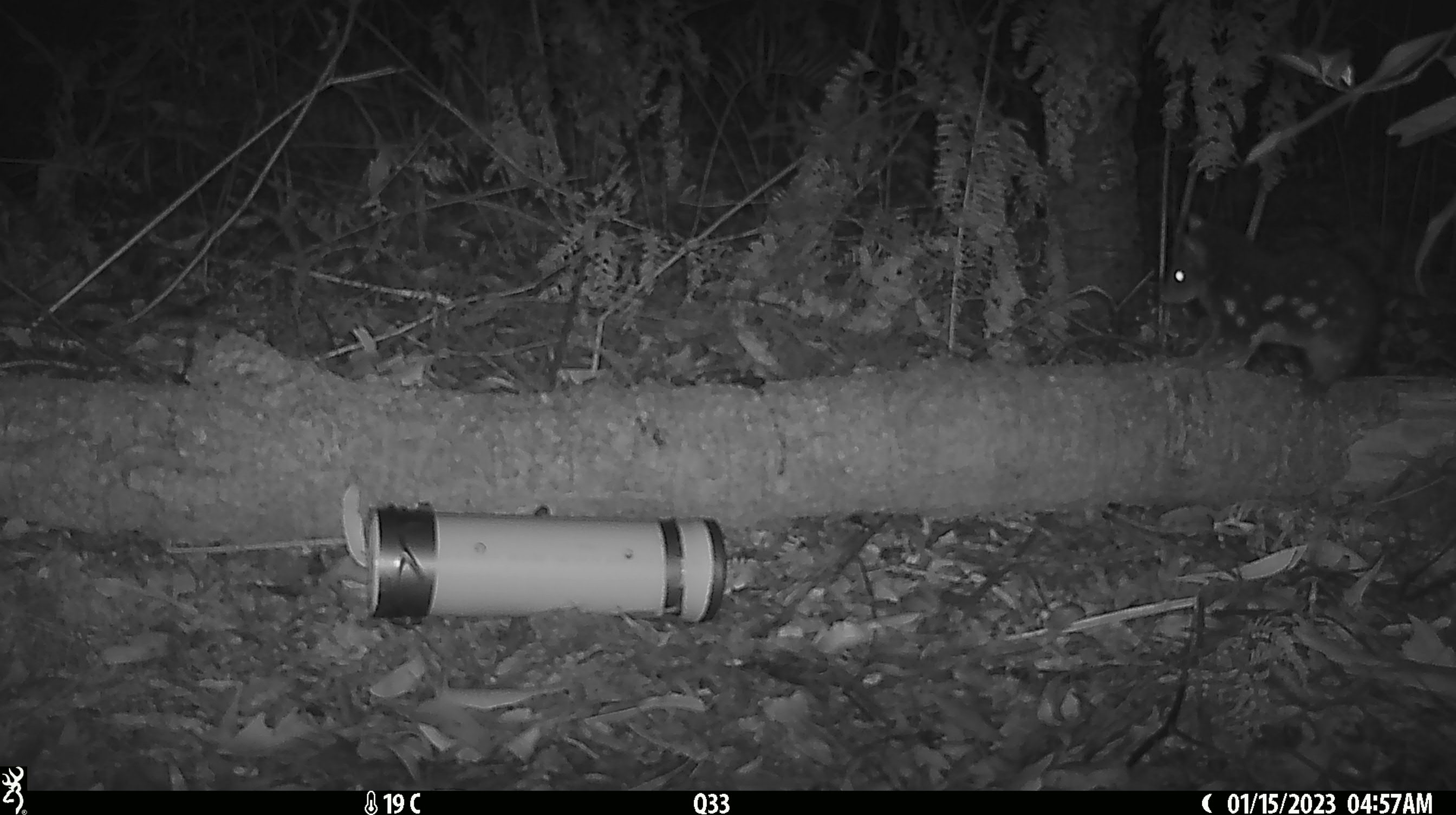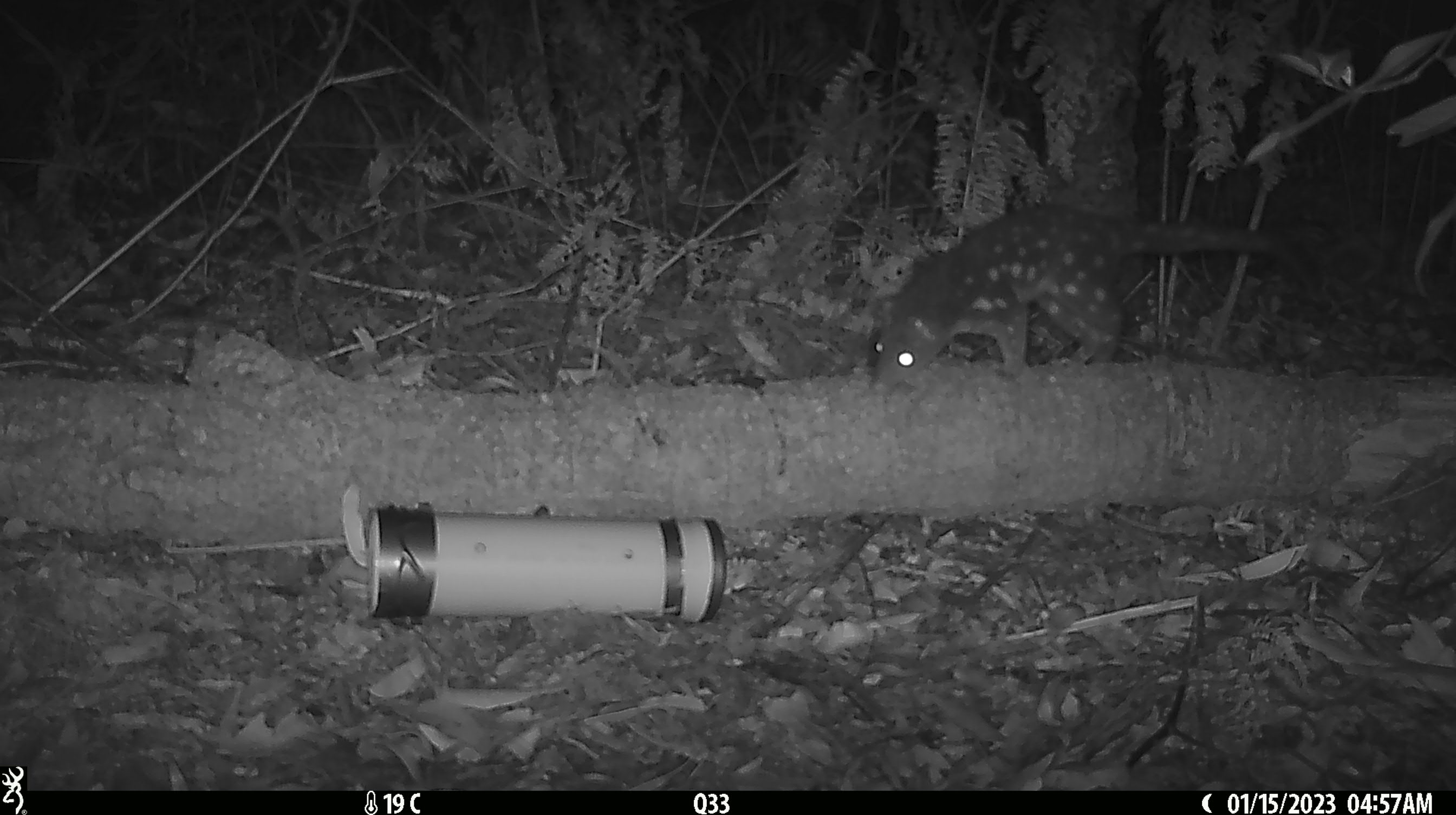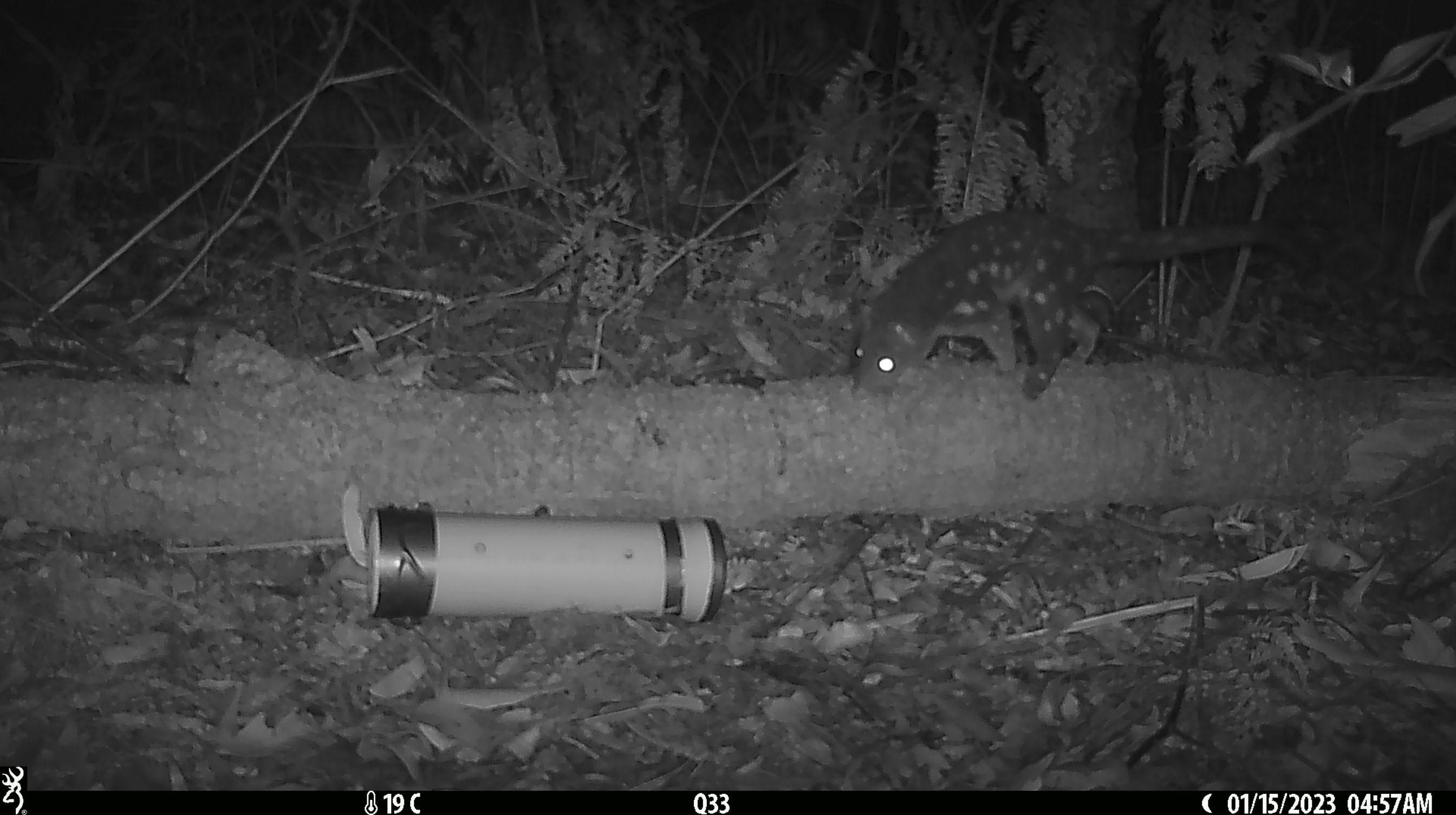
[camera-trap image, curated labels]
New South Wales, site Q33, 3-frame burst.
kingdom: Animalia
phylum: Chordata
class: Mammalia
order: Dasyuromorphia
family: Dasyuridae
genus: Dasyurus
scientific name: Dasyurus maculatus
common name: spotted-tailed quoll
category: quoll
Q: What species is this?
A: Quoll (spotted-tailed quoll) (Dasyurus maculatus).